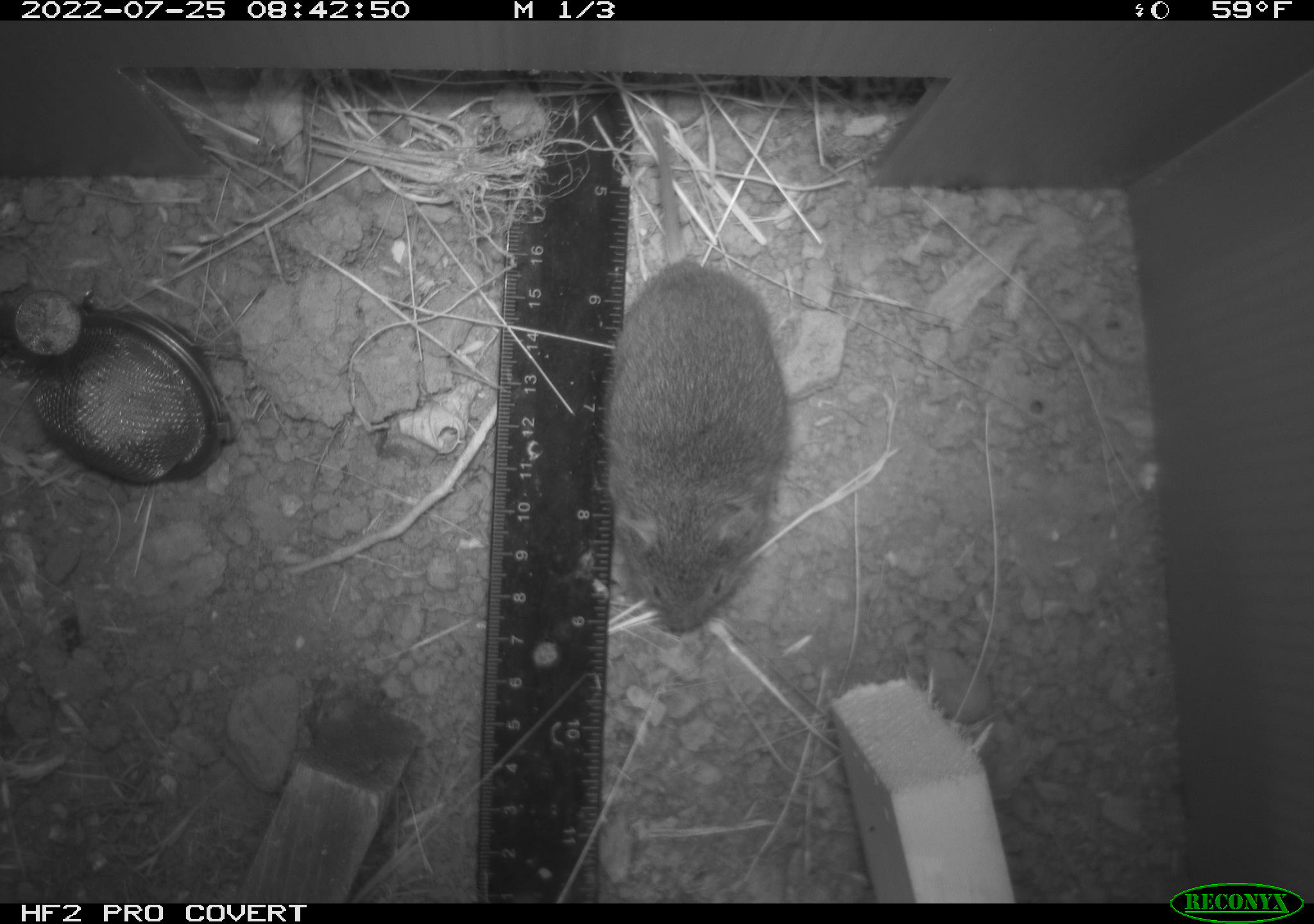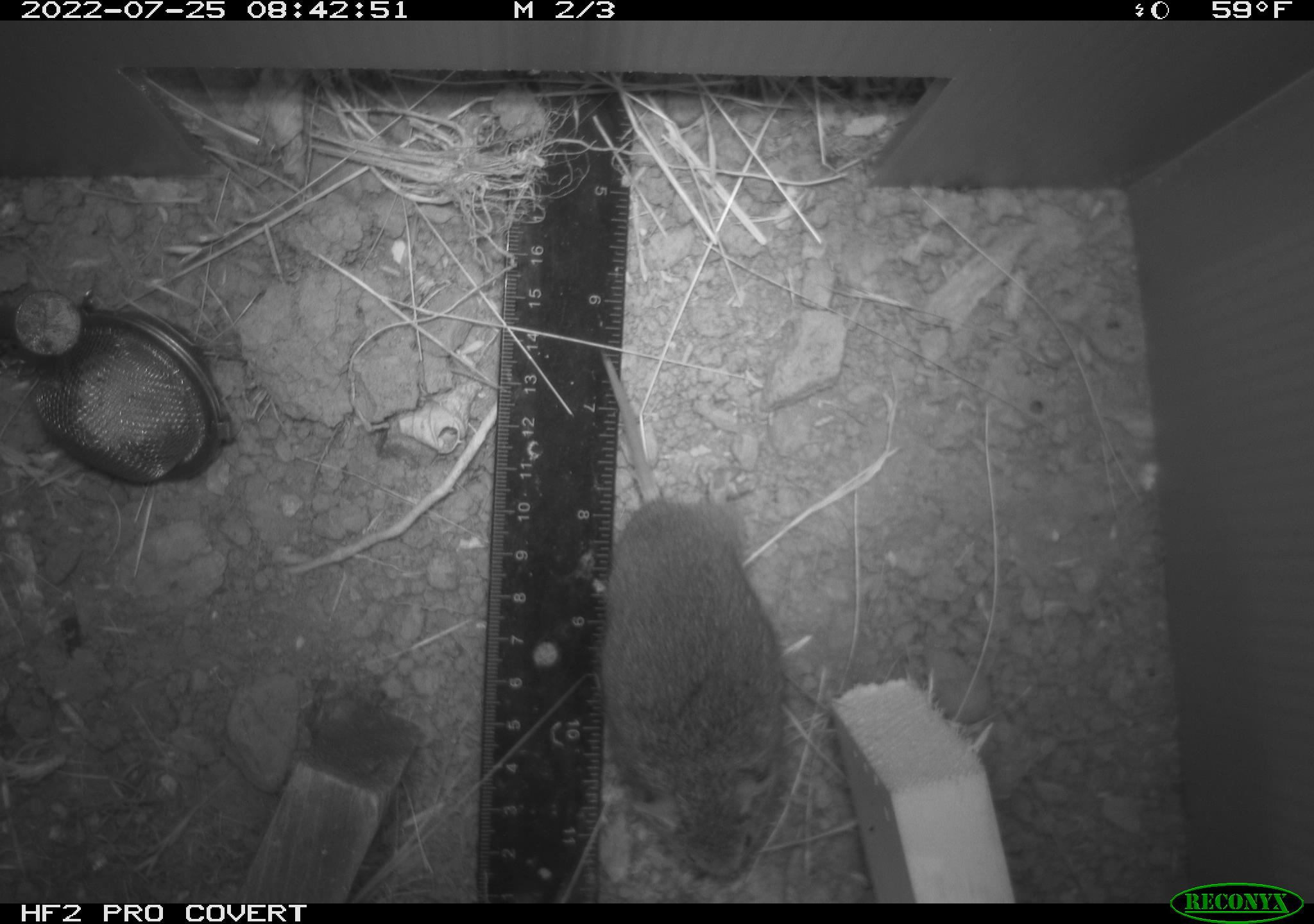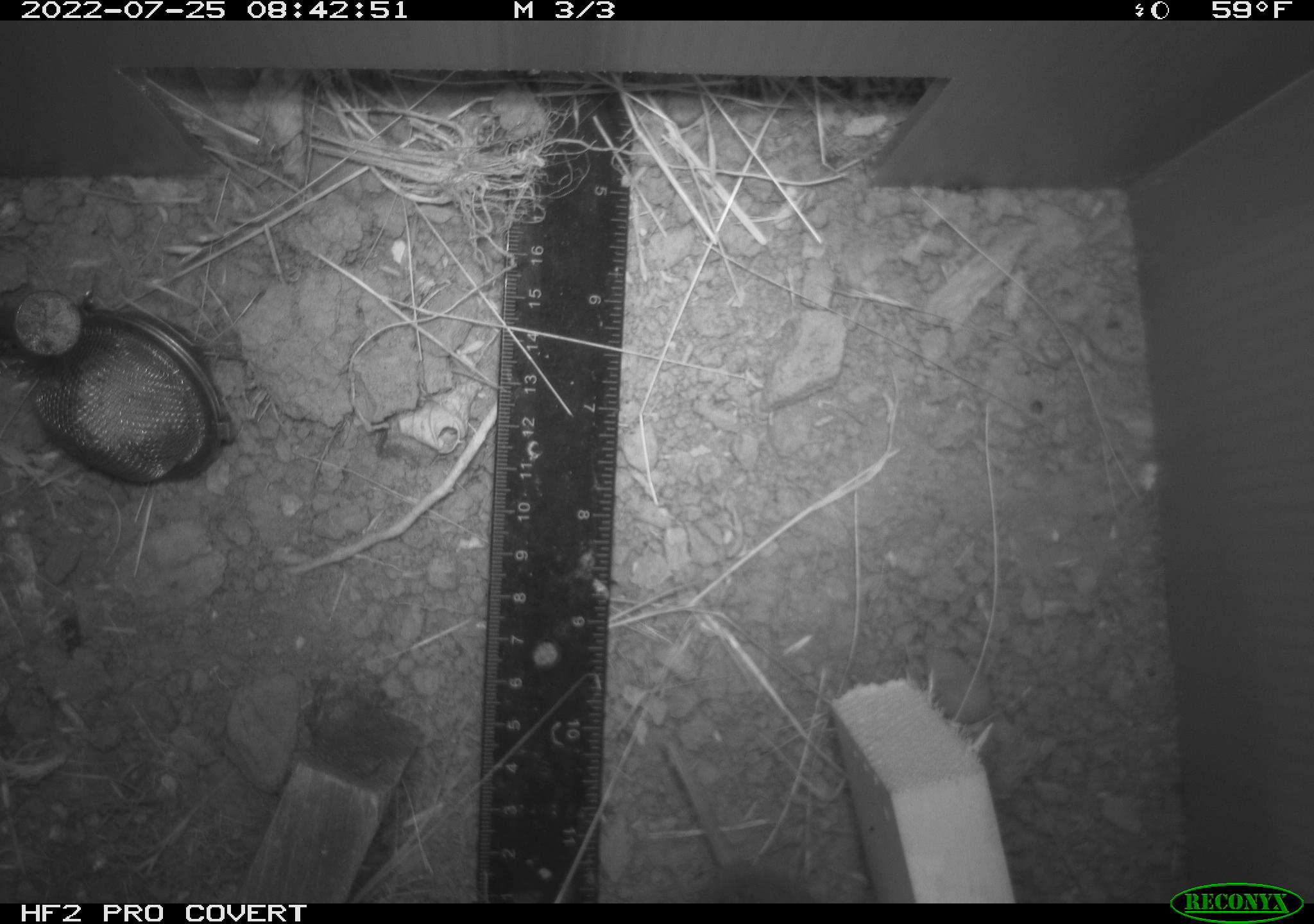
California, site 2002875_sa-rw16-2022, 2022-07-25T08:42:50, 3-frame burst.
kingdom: Animalia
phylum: Chordata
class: Mammalia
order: Rodentia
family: Cricetidae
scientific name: Arvicolinae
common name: voles, lemmings, and muskrats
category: arvicolinae subfamily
Arvicolinae subfamily (voles, lemmings, and muskrats) (Arvicolinae).